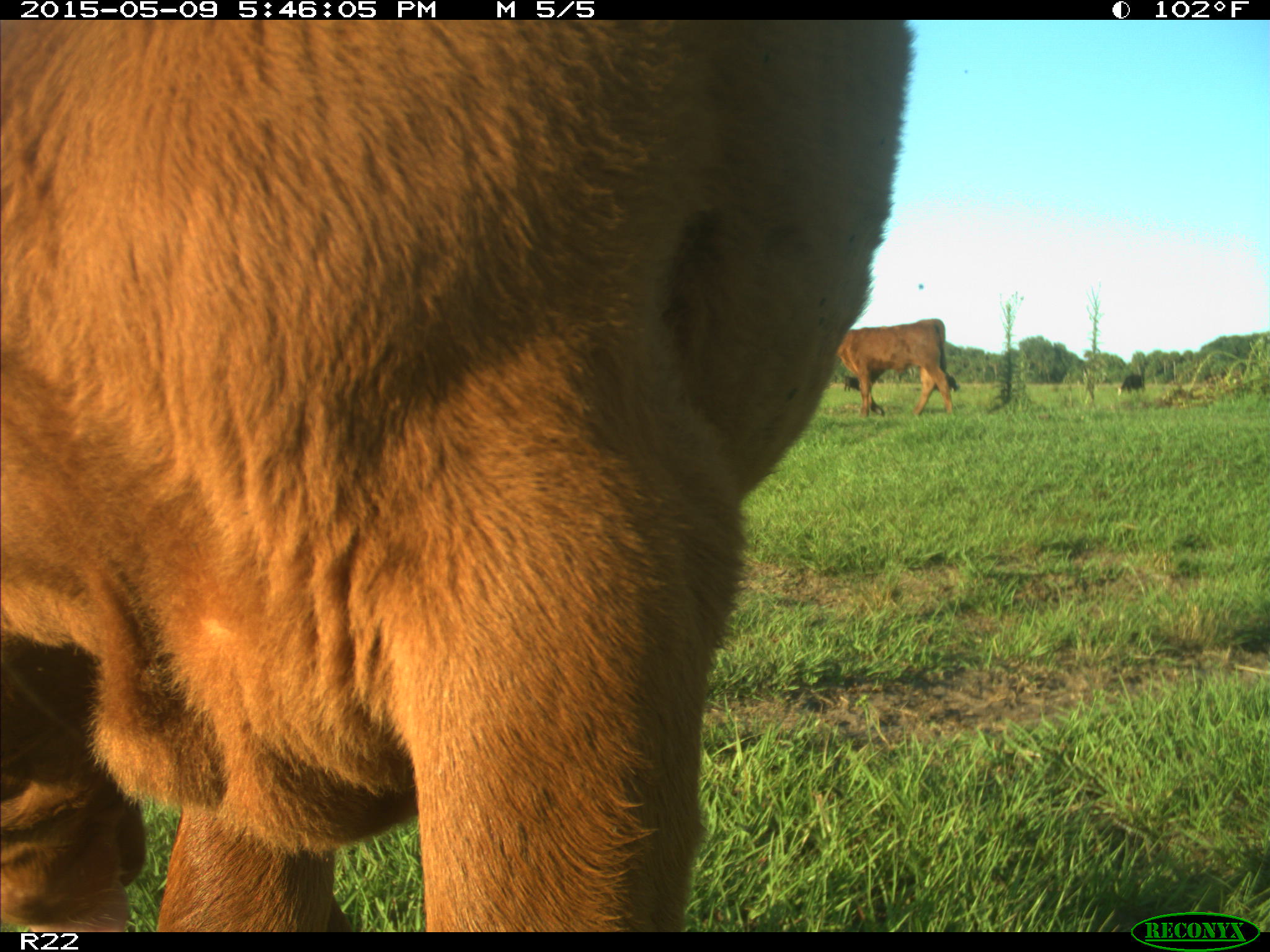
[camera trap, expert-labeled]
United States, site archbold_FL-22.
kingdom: Animalia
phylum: Chordata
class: Mammalia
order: Artiodactyla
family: Bovidae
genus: Bos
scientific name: Bos taurus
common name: domestic cow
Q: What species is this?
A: Bos taurus (domestic cow).